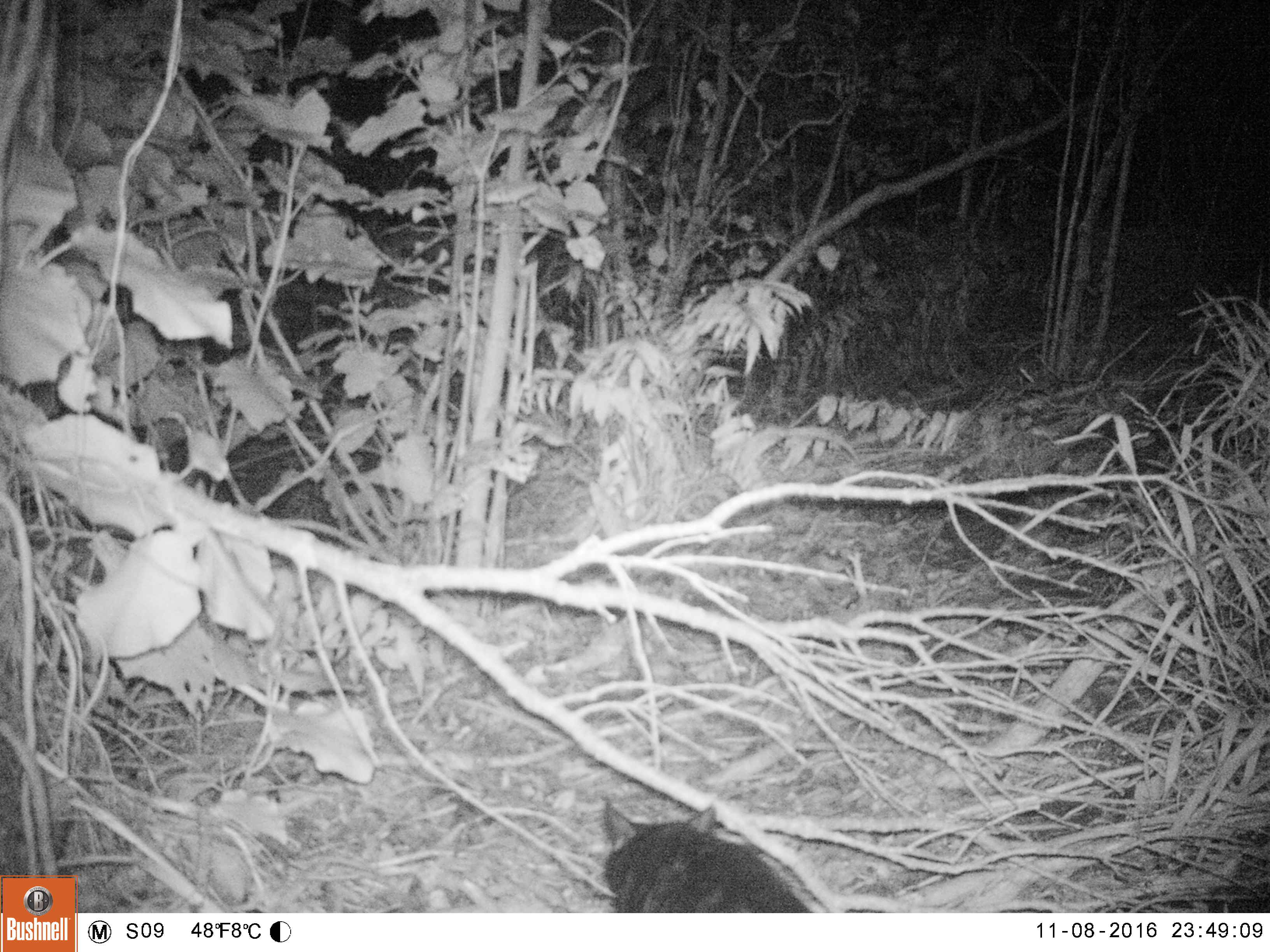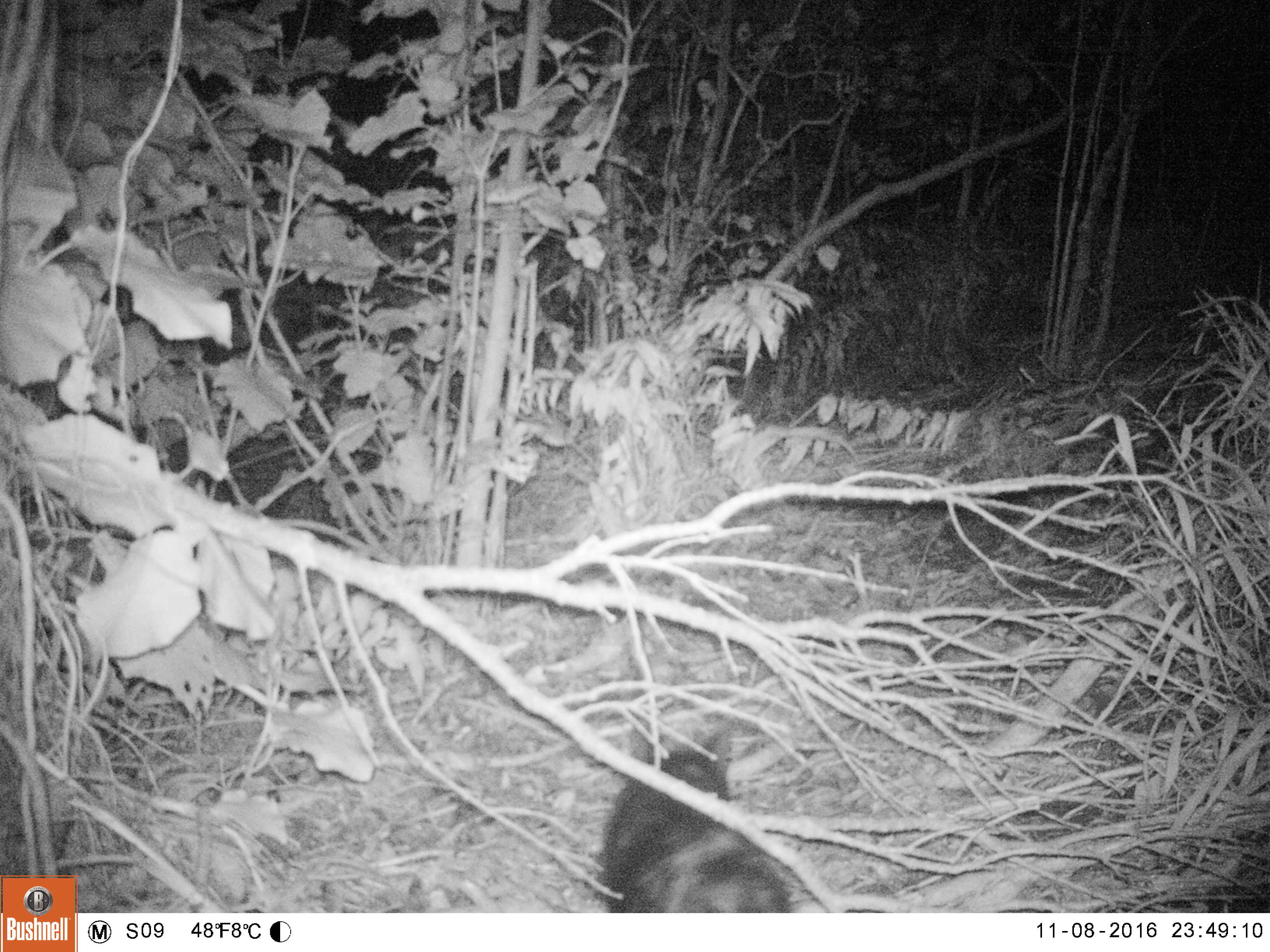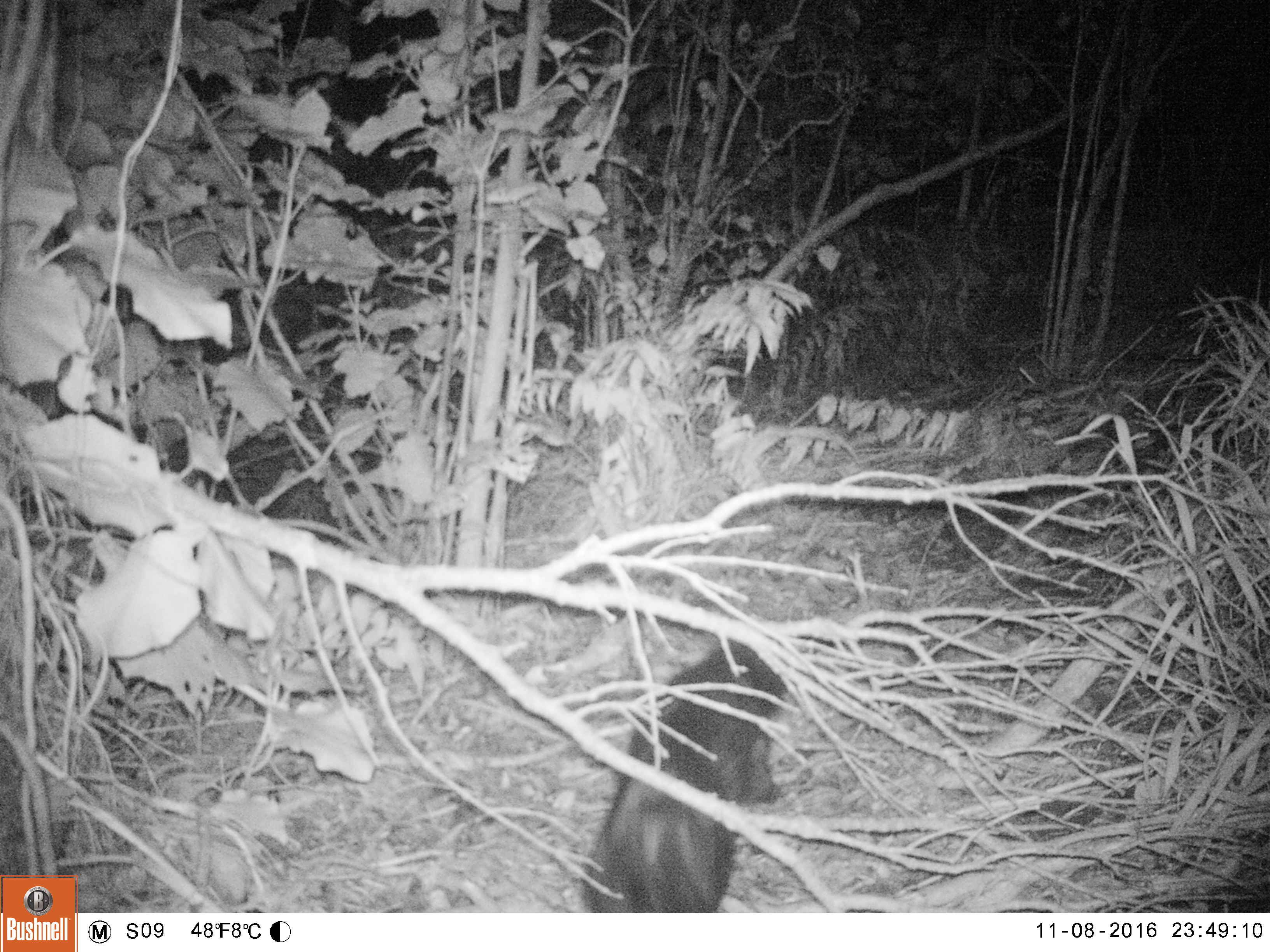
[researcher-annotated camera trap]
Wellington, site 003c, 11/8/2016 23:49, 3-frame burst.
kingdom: Animalia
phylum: Chordata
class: Mammalia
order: Carnivora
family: Felidae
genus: Felis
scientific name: Felis catus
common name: cat